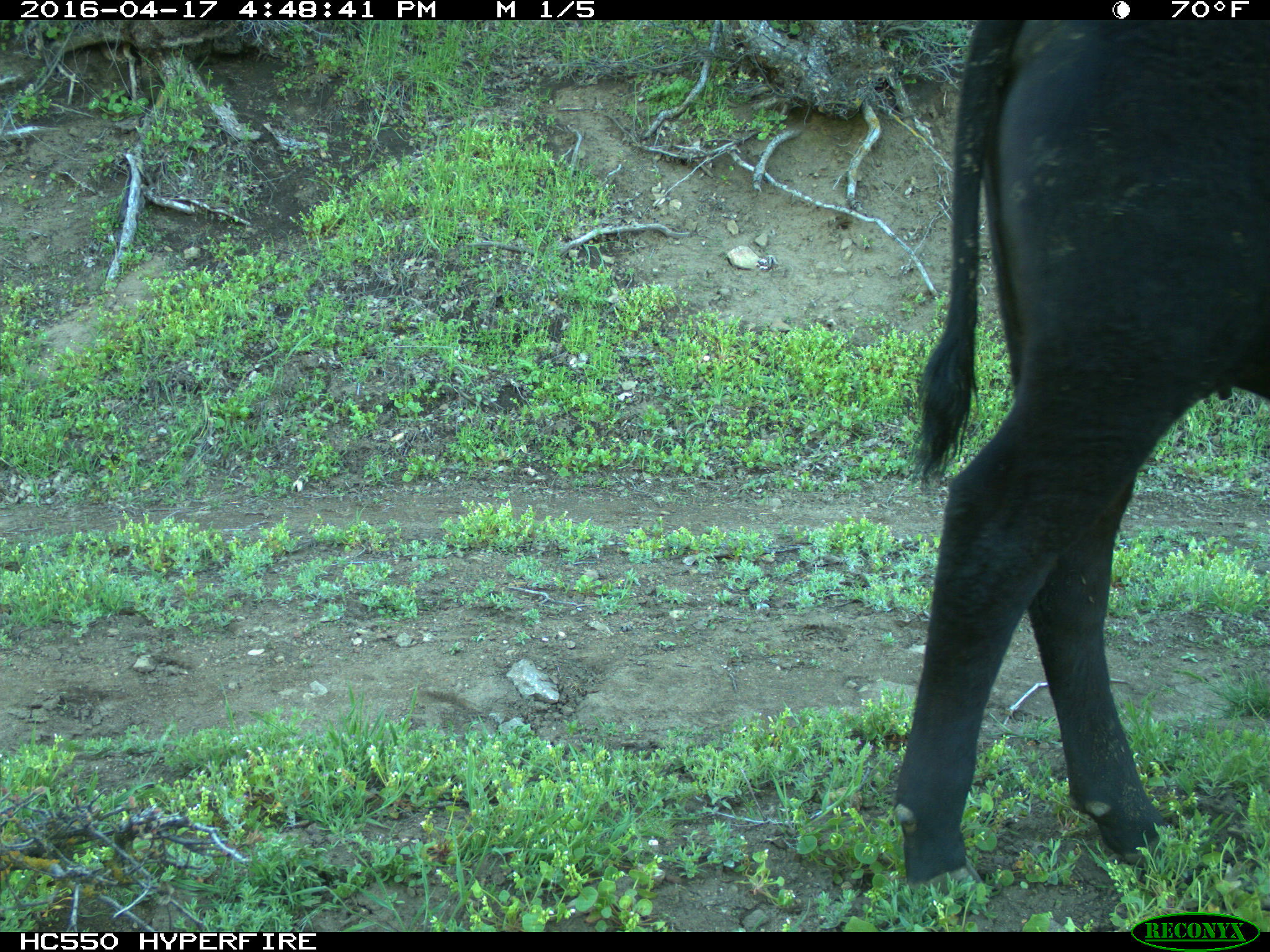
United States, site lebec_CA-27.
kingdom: Animalia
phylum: Chordata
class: Mammalia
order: Artiodactyla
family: Bovidae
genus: Bos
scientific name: Bos taurus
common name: domestic cow